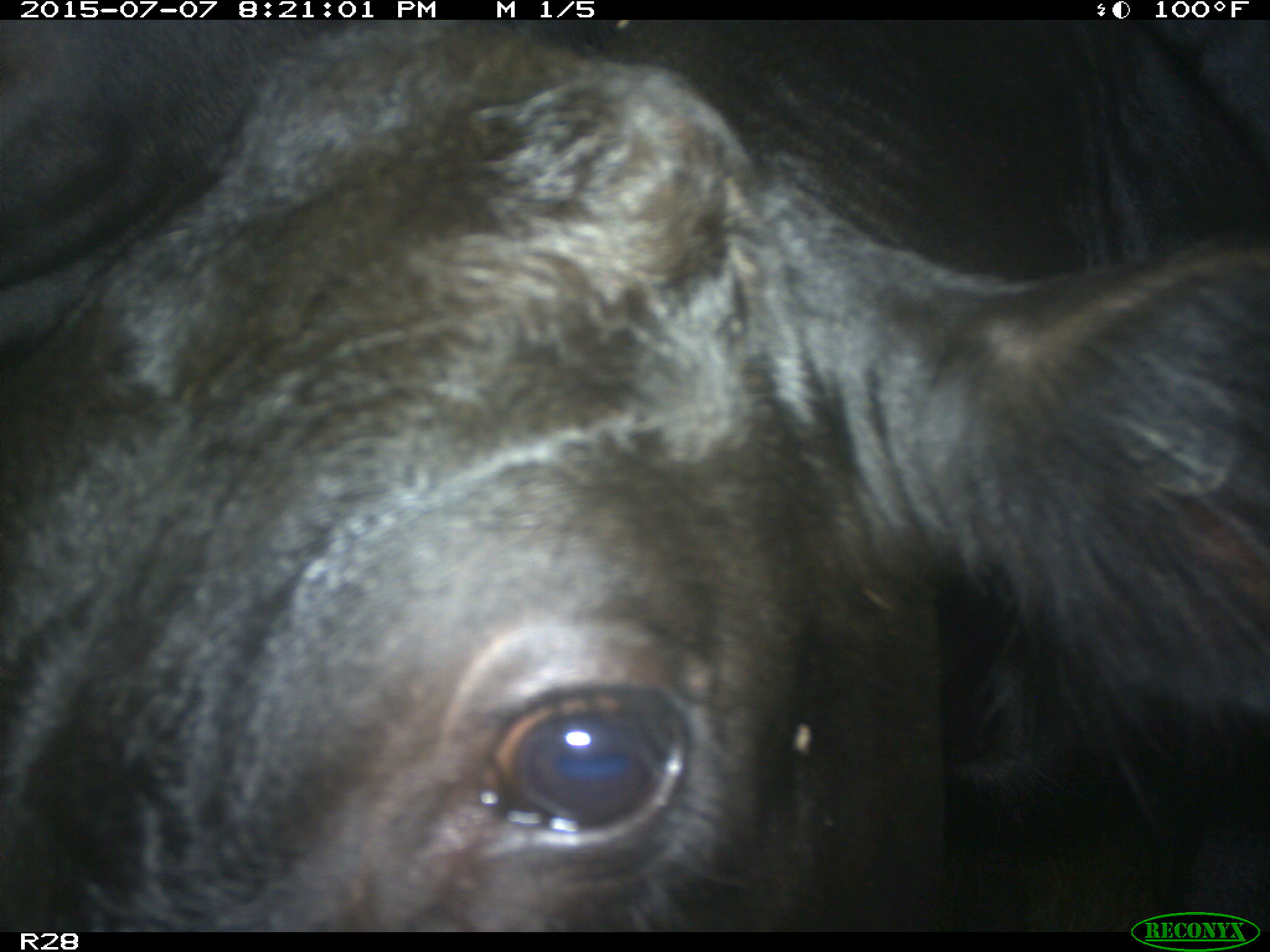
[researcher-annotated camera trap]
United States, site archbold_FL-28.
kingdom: Animalia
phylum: Chordata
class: Mammalia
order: Artiodactyla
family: Bovidae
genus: Bos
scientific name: Bos taurus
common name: domestic cow